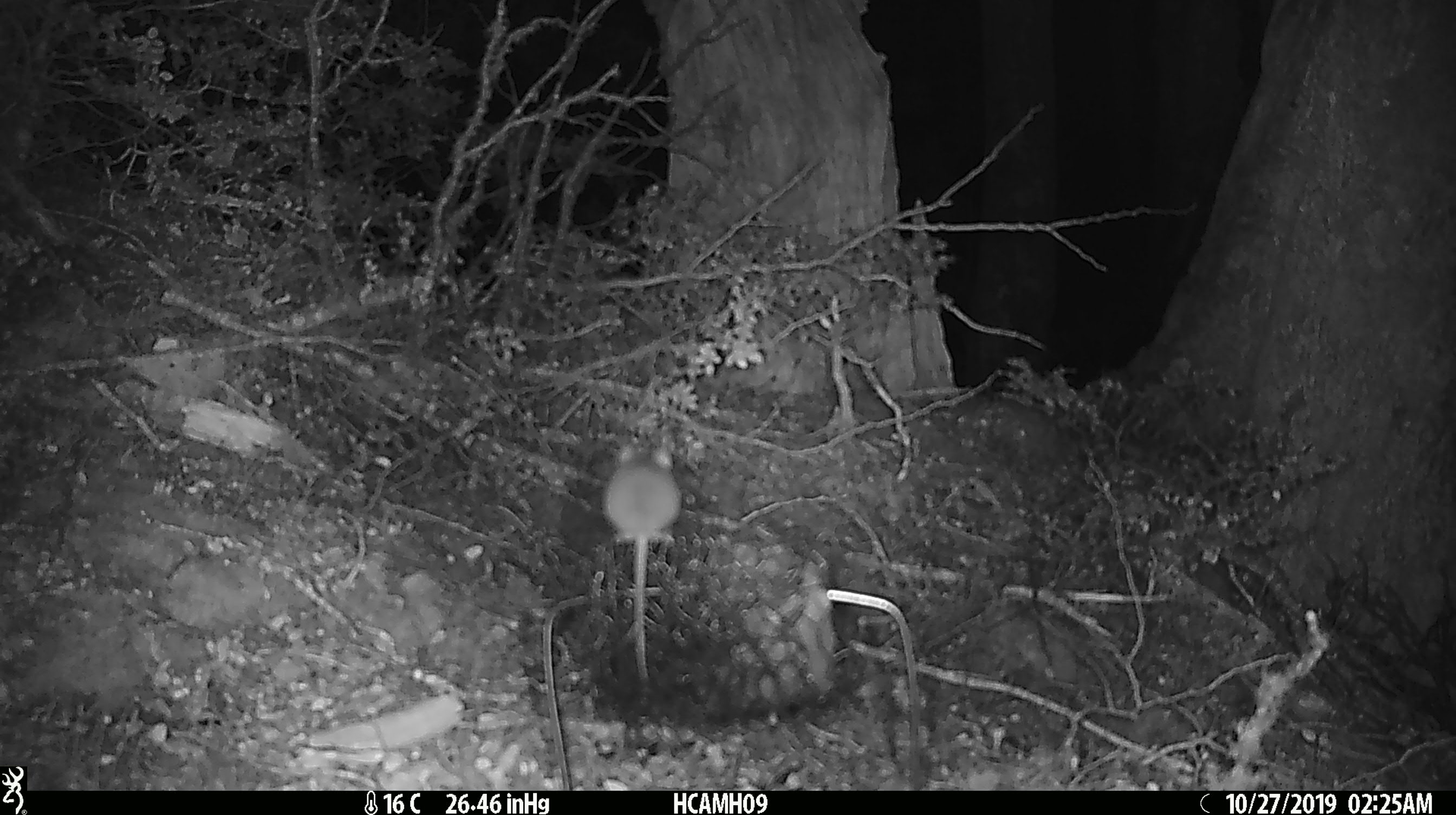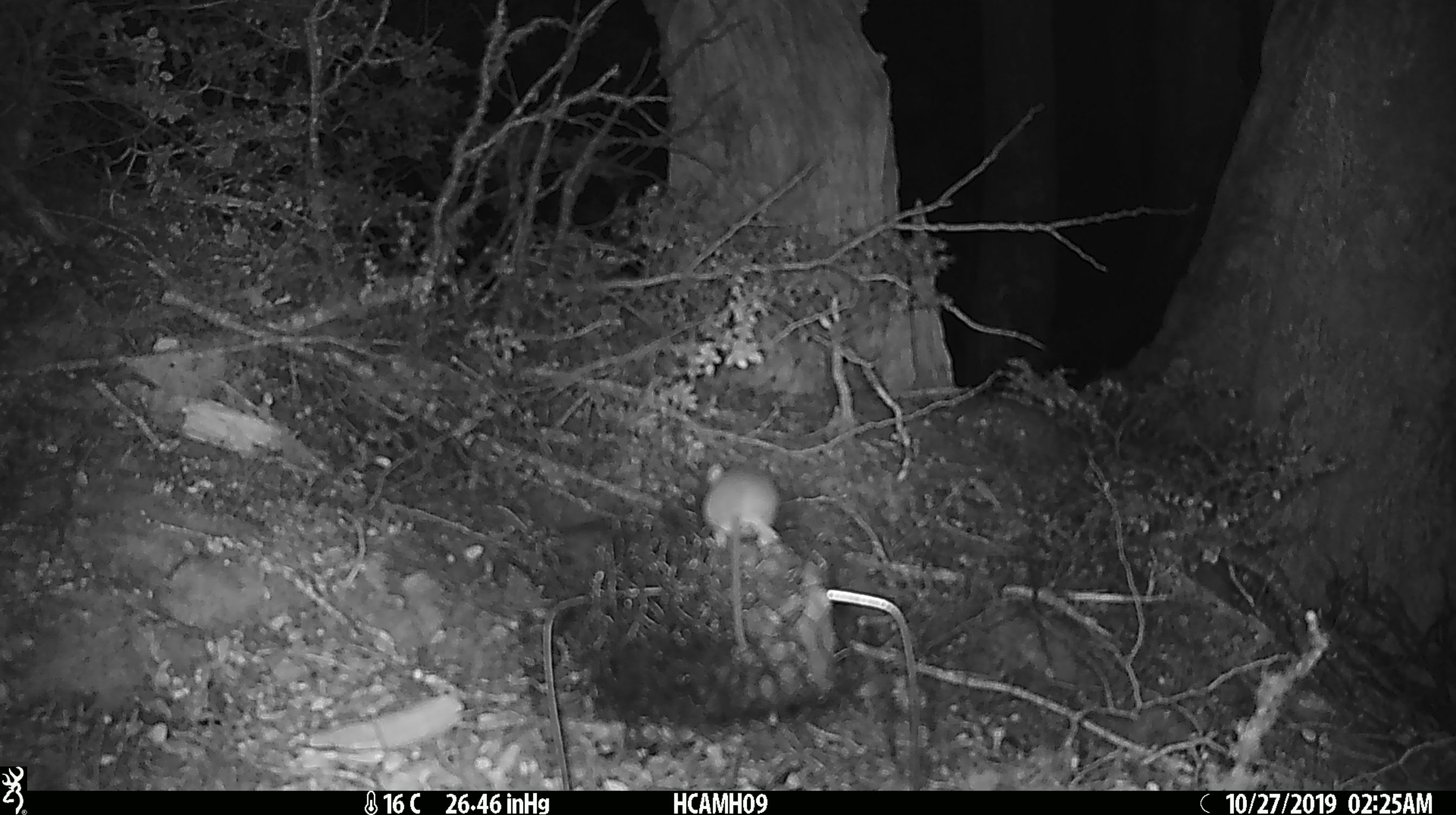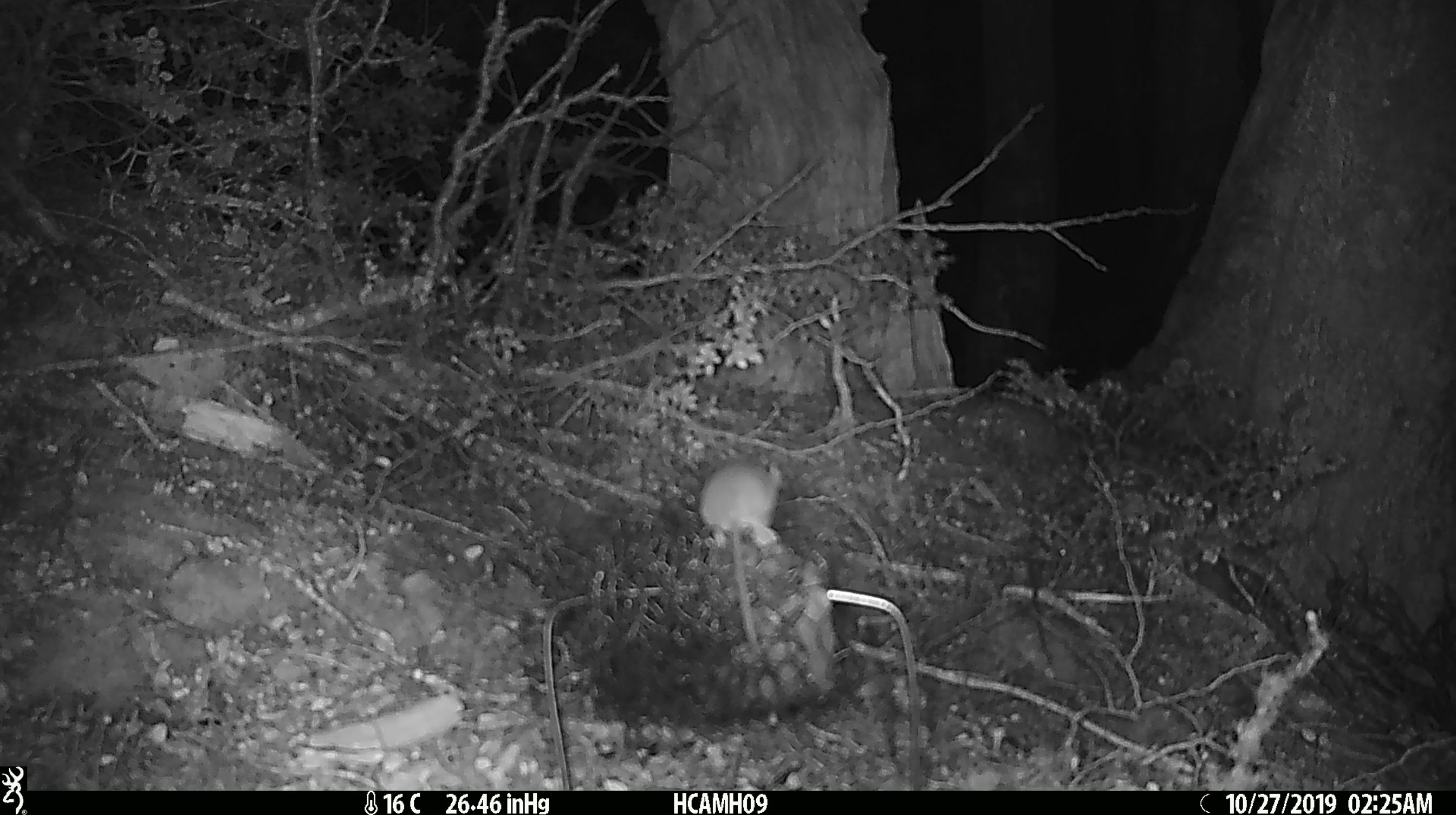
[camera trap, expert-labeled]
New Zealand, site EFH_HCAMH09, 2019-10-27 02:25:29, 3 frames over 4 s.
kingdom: Animalia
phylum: Chordata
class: Mammalia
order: Rodentia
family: Muridae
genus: Mus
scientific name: Mus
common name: mouse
Mouse (Mus).